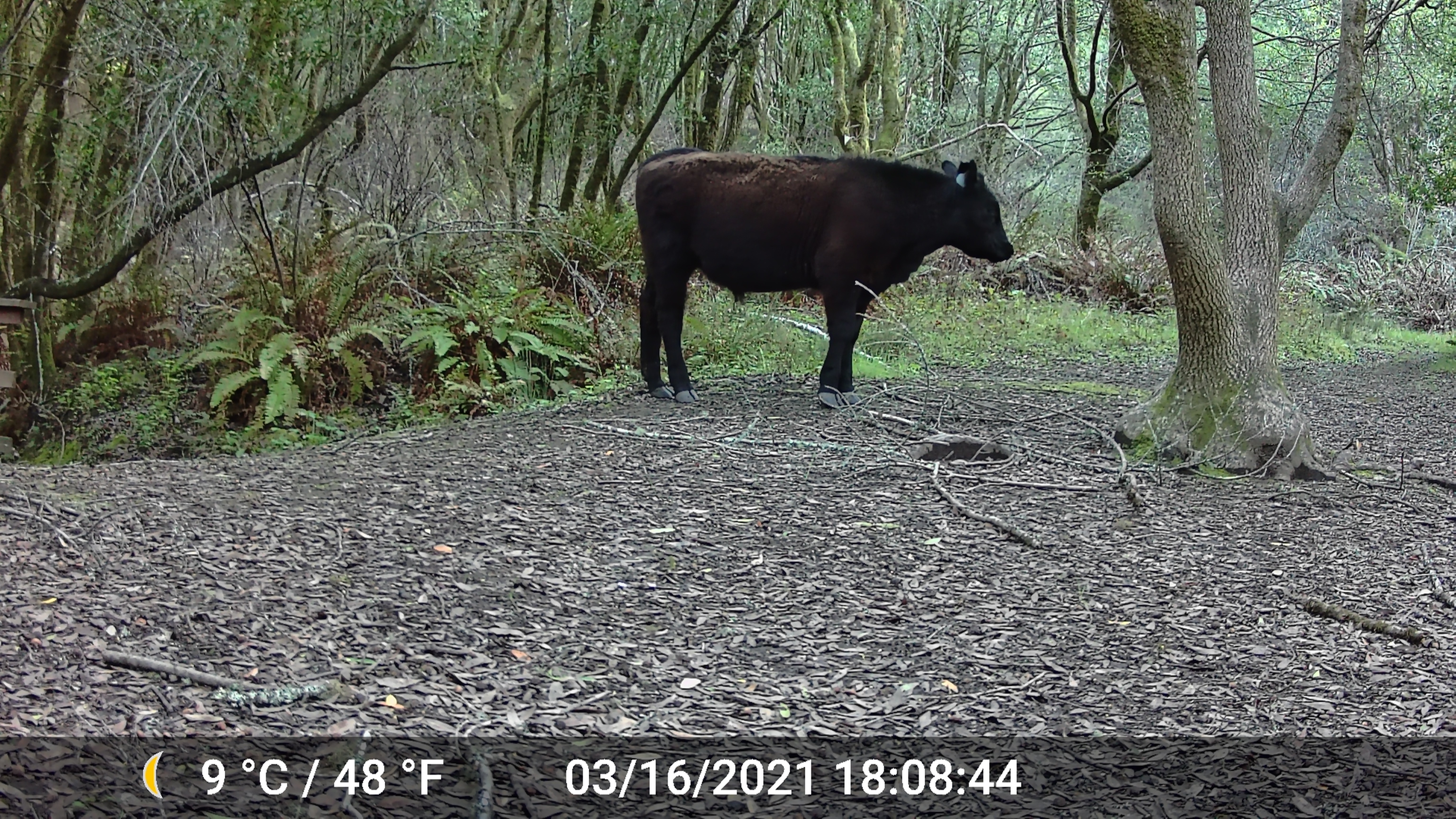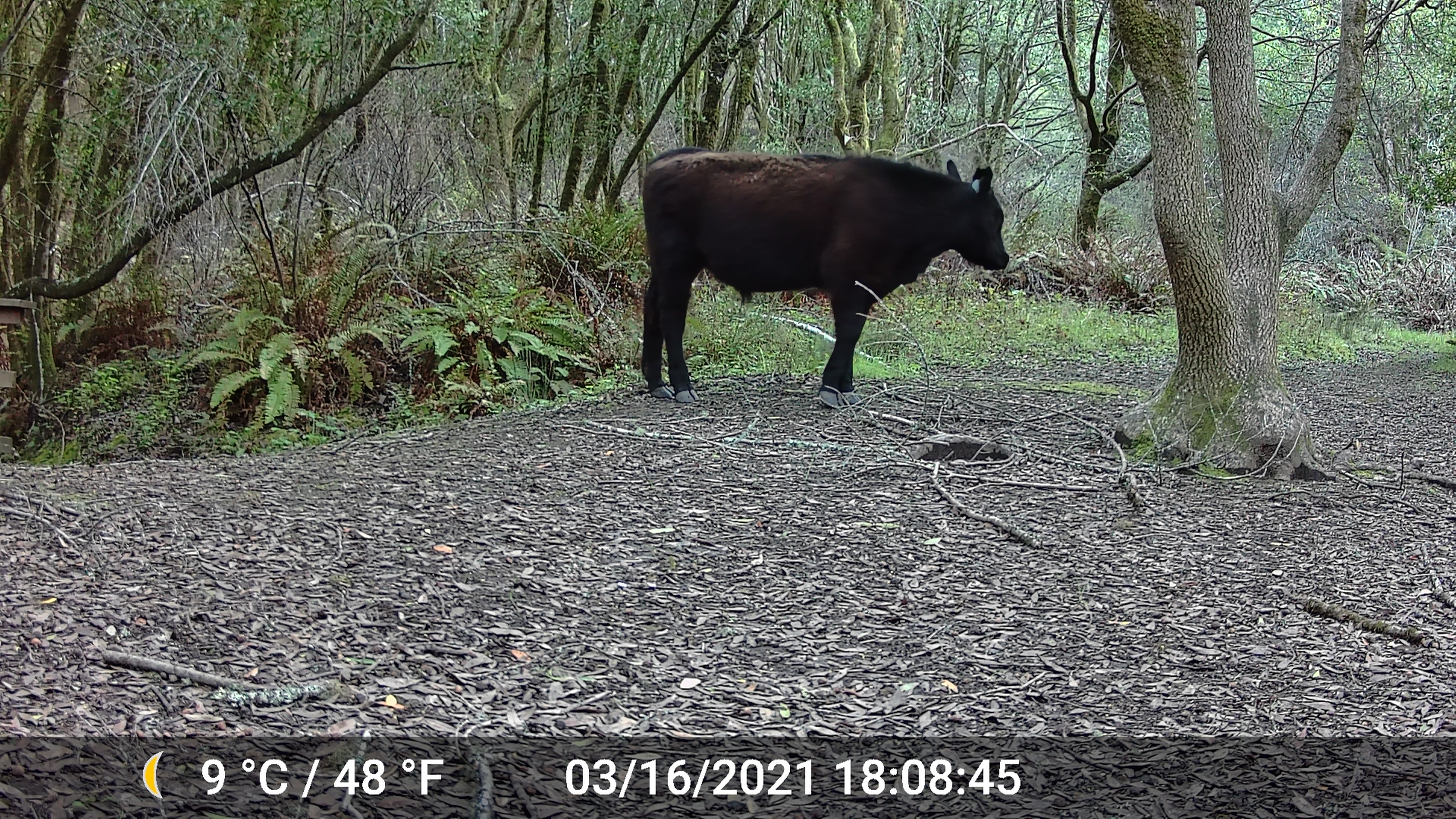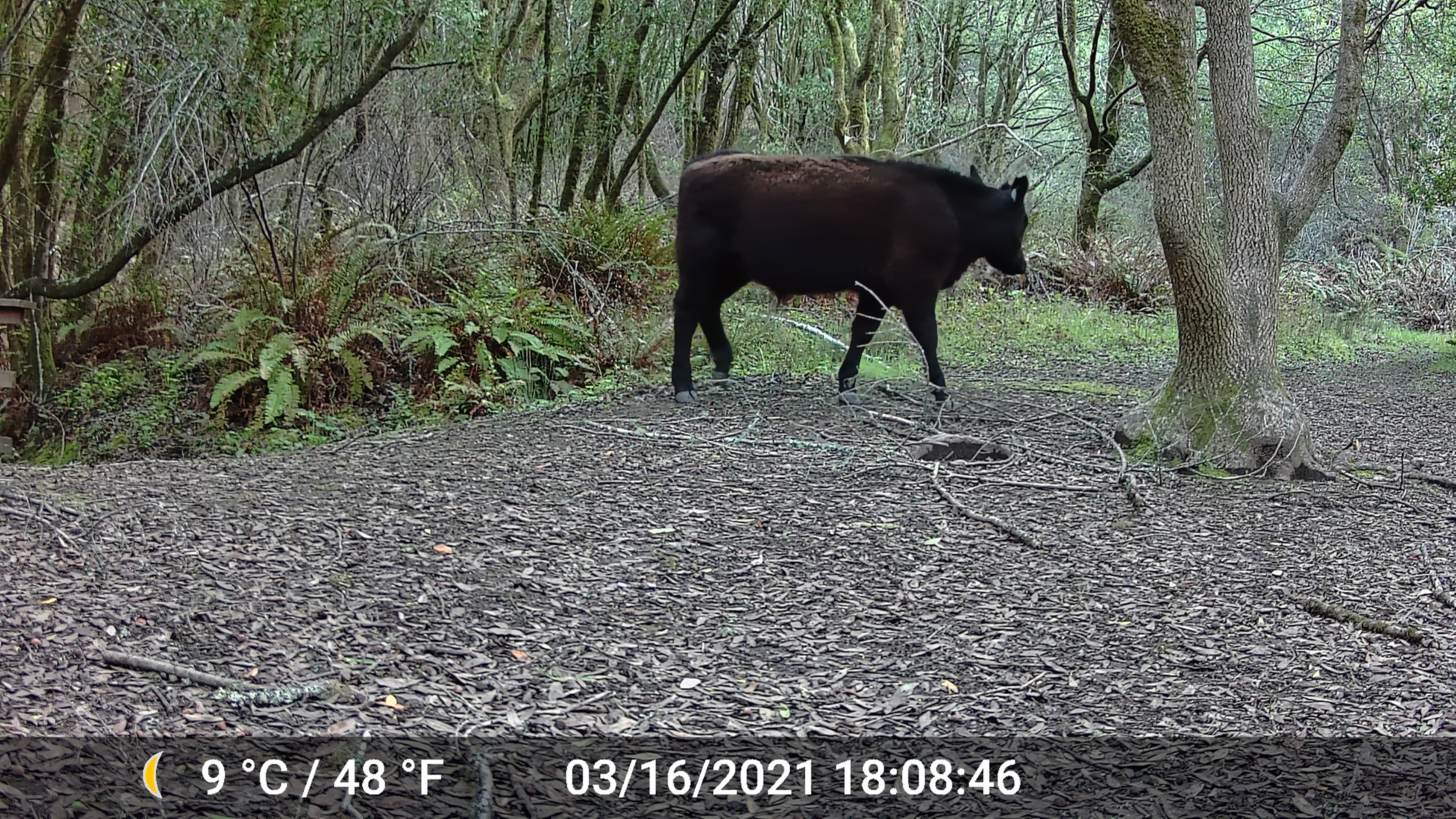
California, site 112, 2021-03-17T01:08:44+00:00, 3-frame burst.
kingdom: Animalia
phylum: Chordata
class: Mammalia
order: Artiodactyla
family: Bovidae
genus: Bos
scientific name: Bos taurus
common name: domestic cattle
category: cattle